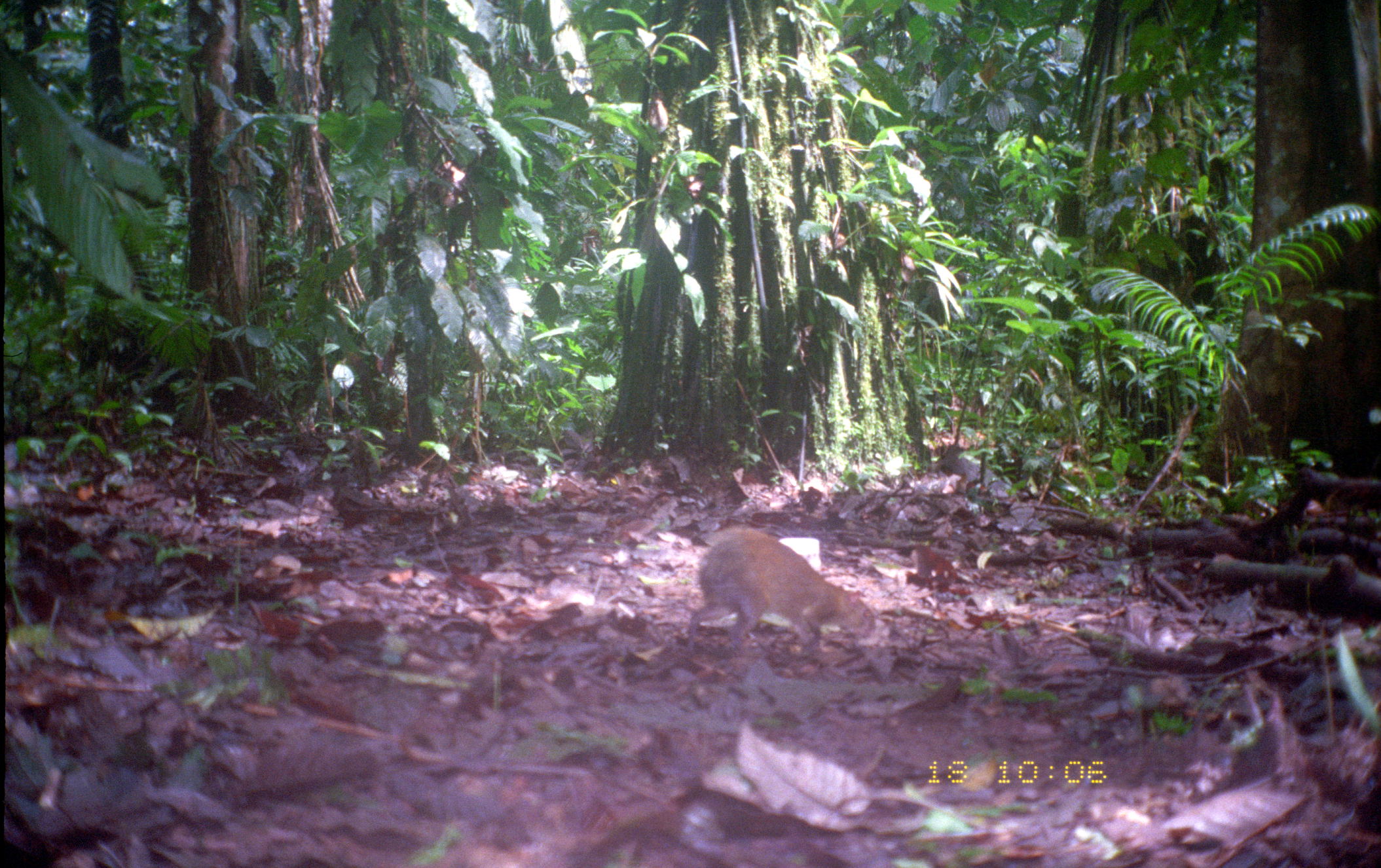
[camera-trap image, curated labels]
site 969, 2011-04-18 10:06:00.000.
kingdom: Animalia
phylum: Chordata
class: Mammalia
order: Rodentia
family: Dasyproctidae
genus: Dasyprocta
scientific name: Dasyprocta punctata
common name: central american agouti